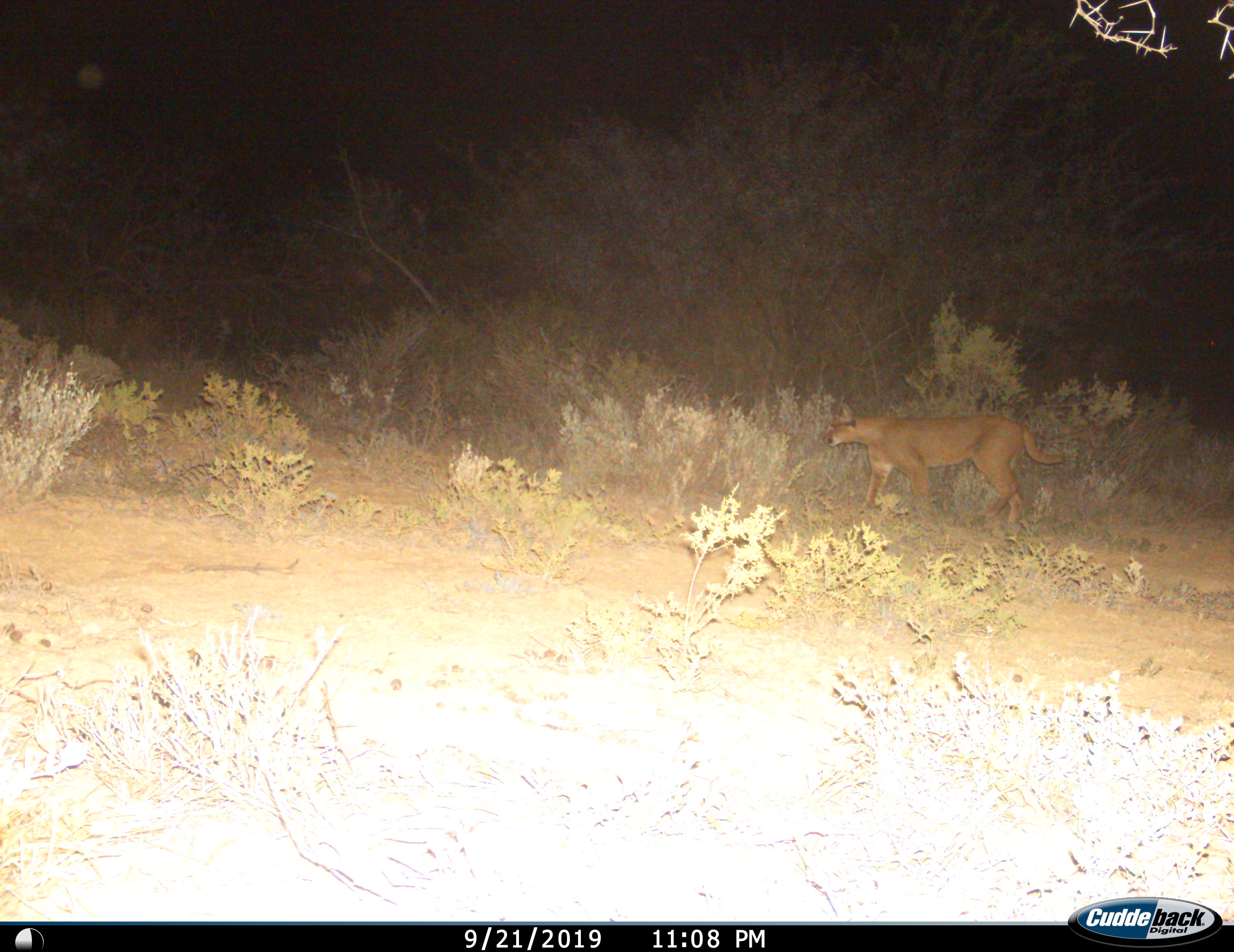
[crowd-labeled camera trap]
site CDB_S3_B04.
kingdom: Animalia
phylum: Chordata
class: Mammalia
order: Carnivora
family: Felidae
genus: Caracal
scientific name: Caracal caracal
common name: caracal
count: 1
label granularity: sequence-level